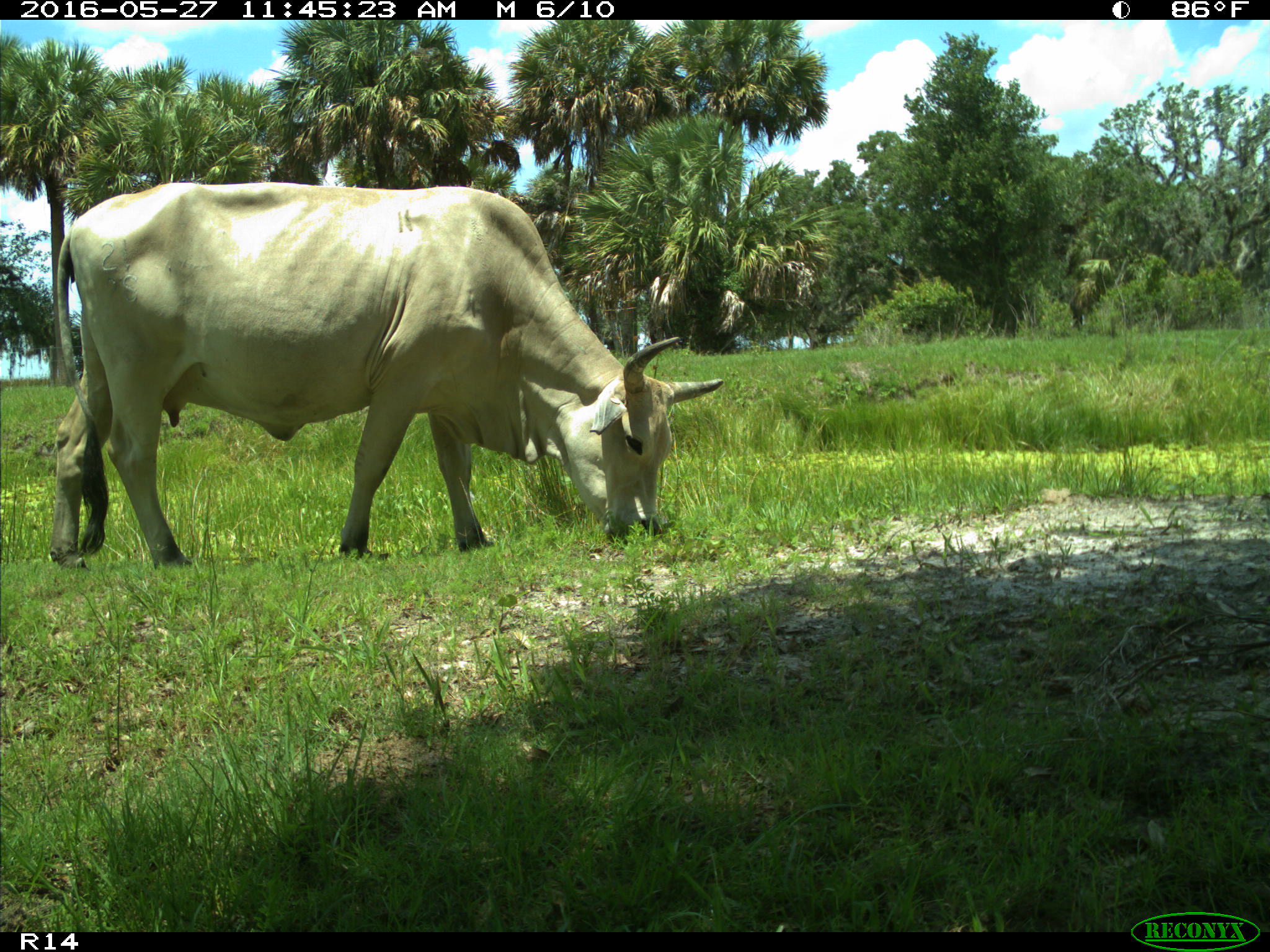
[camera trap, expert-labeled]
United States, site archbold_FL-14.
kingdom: Animalia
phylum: Chordata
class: Mammalia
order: Artiodactyla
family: Bovidae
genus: Bos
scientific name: Bos taurus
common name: domestic cow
Bos taurus (domestic cow).